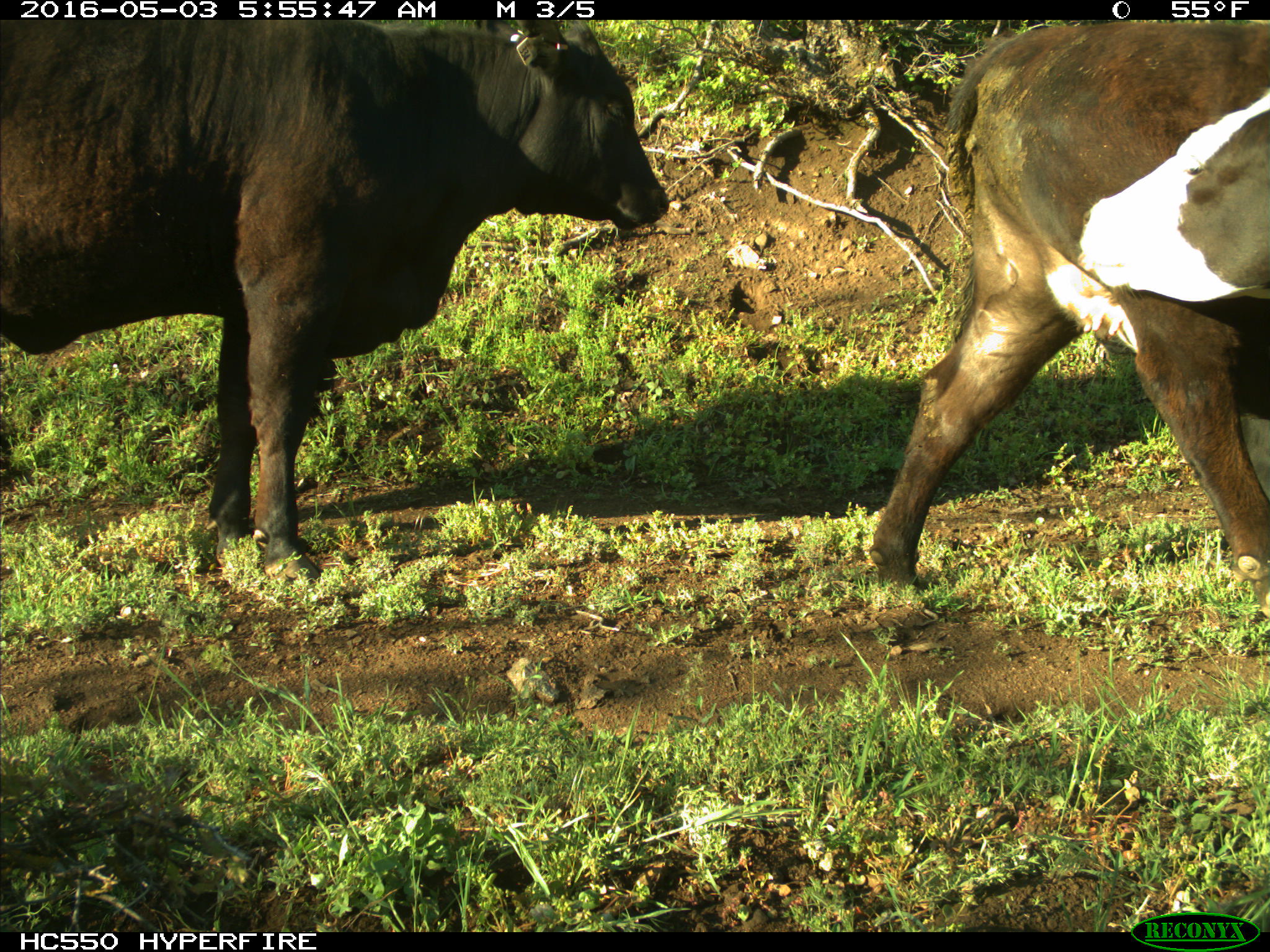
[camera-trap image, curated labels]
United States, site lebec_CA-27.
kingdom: Animalia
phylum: Chordata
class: Mammalia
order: Artiodactyla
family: Bovidae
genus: Bos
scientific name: Bos taurus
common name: domestic cow